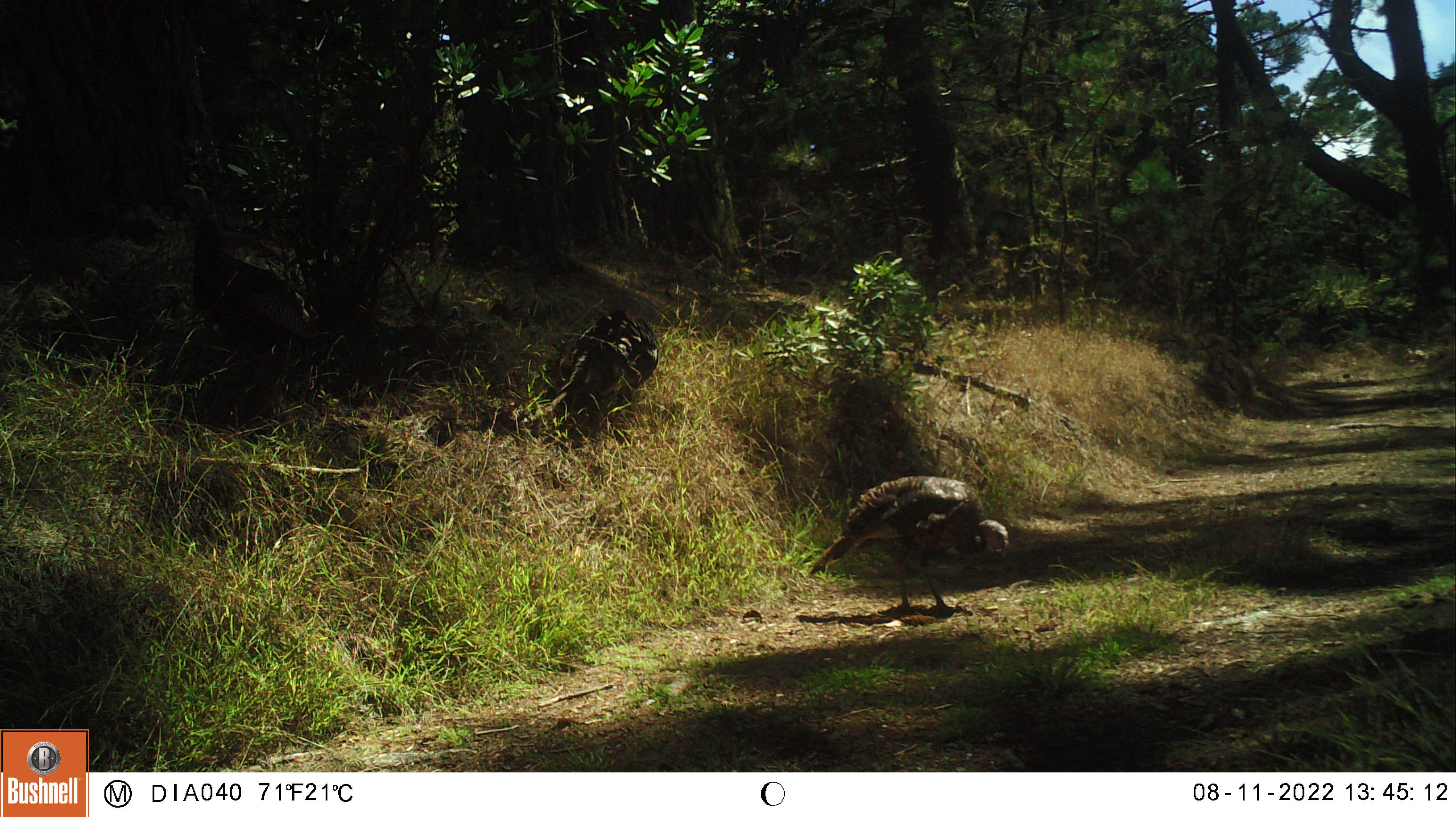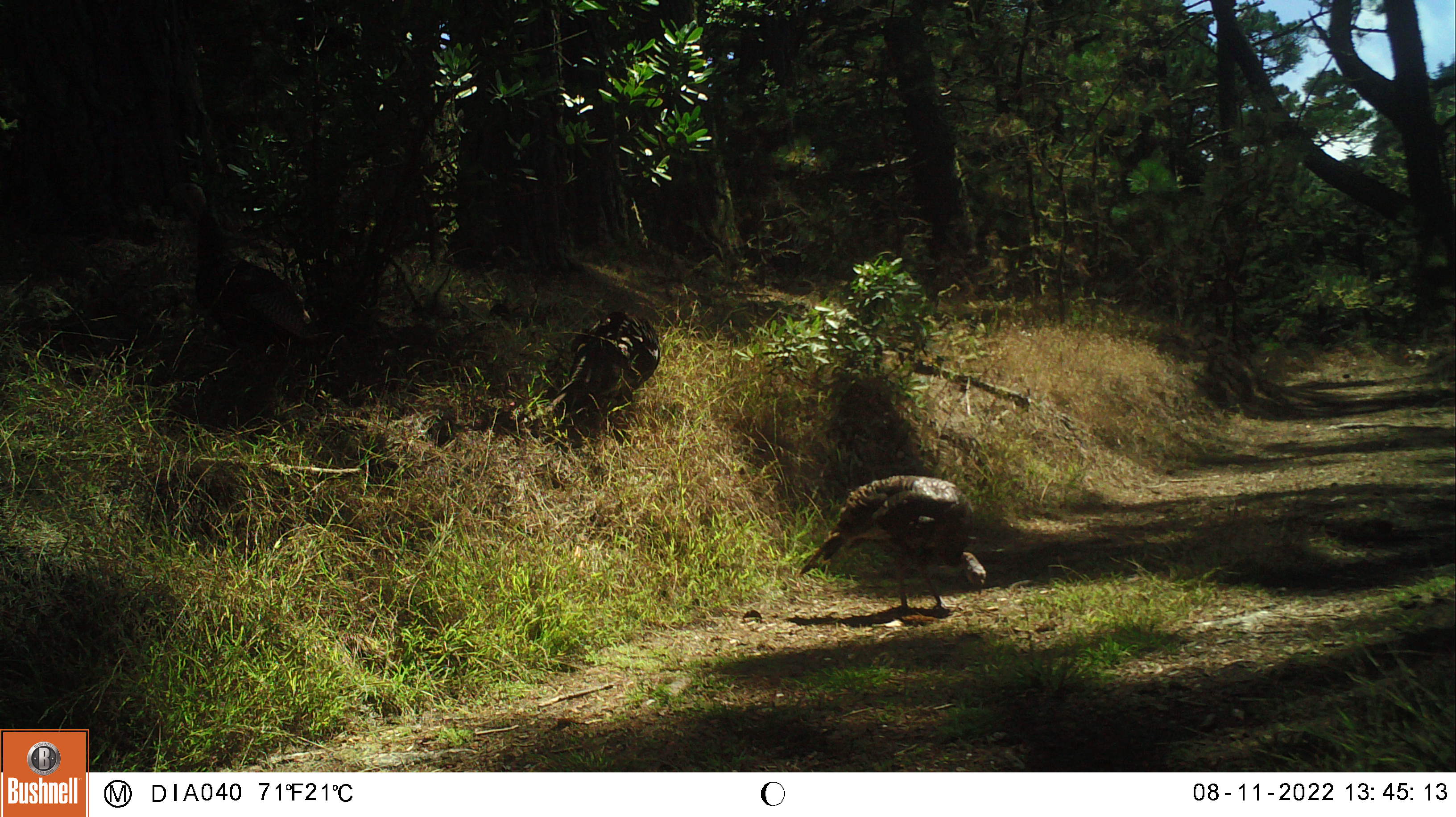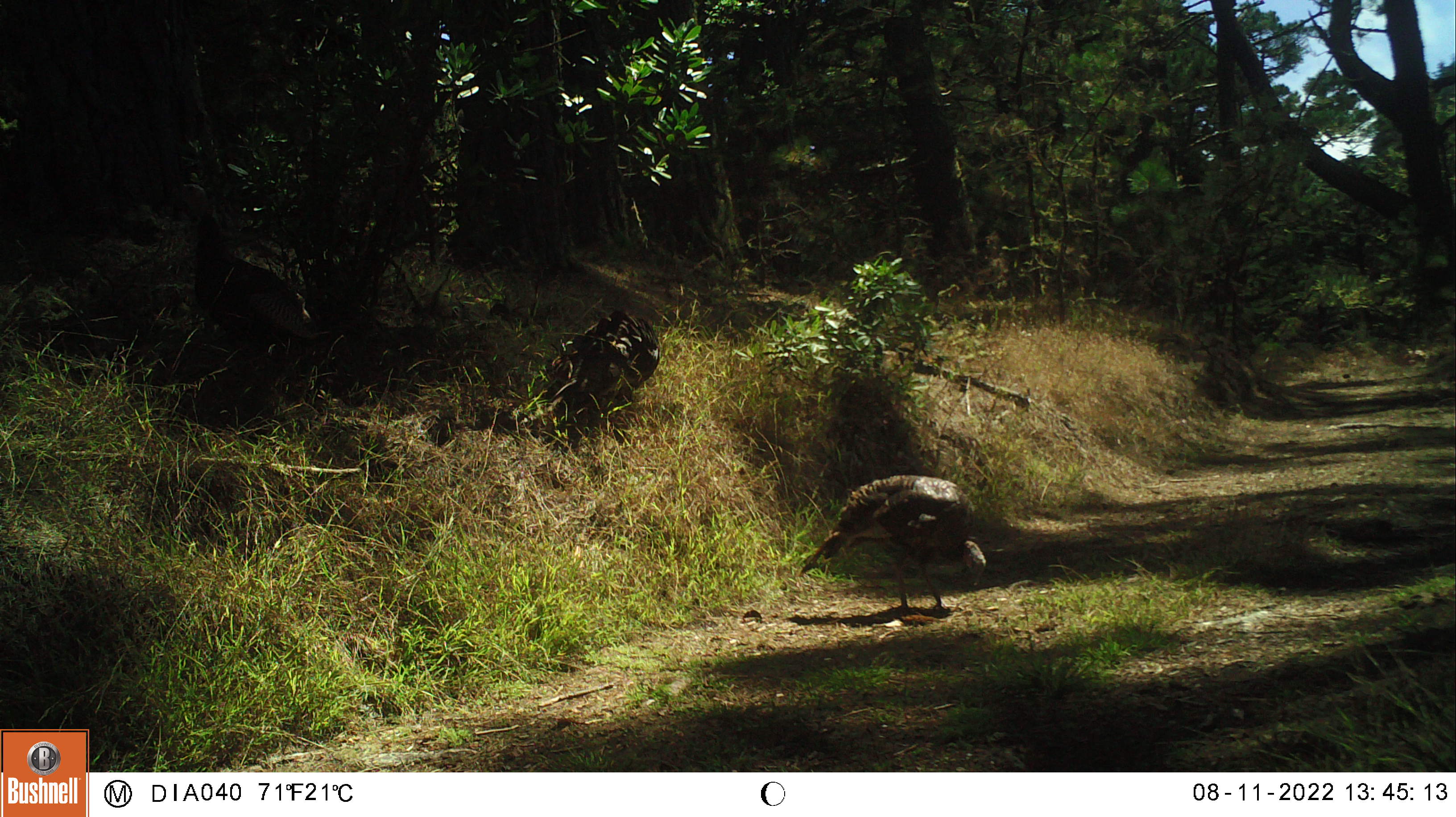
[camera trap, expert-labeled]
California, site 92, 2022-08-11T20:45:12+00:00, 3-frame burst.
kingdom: Animalia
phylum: Chordata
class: Aves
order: Galliformes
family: Phasianidae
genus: Meleagris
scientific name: Meleagris gallopavo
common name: turkey